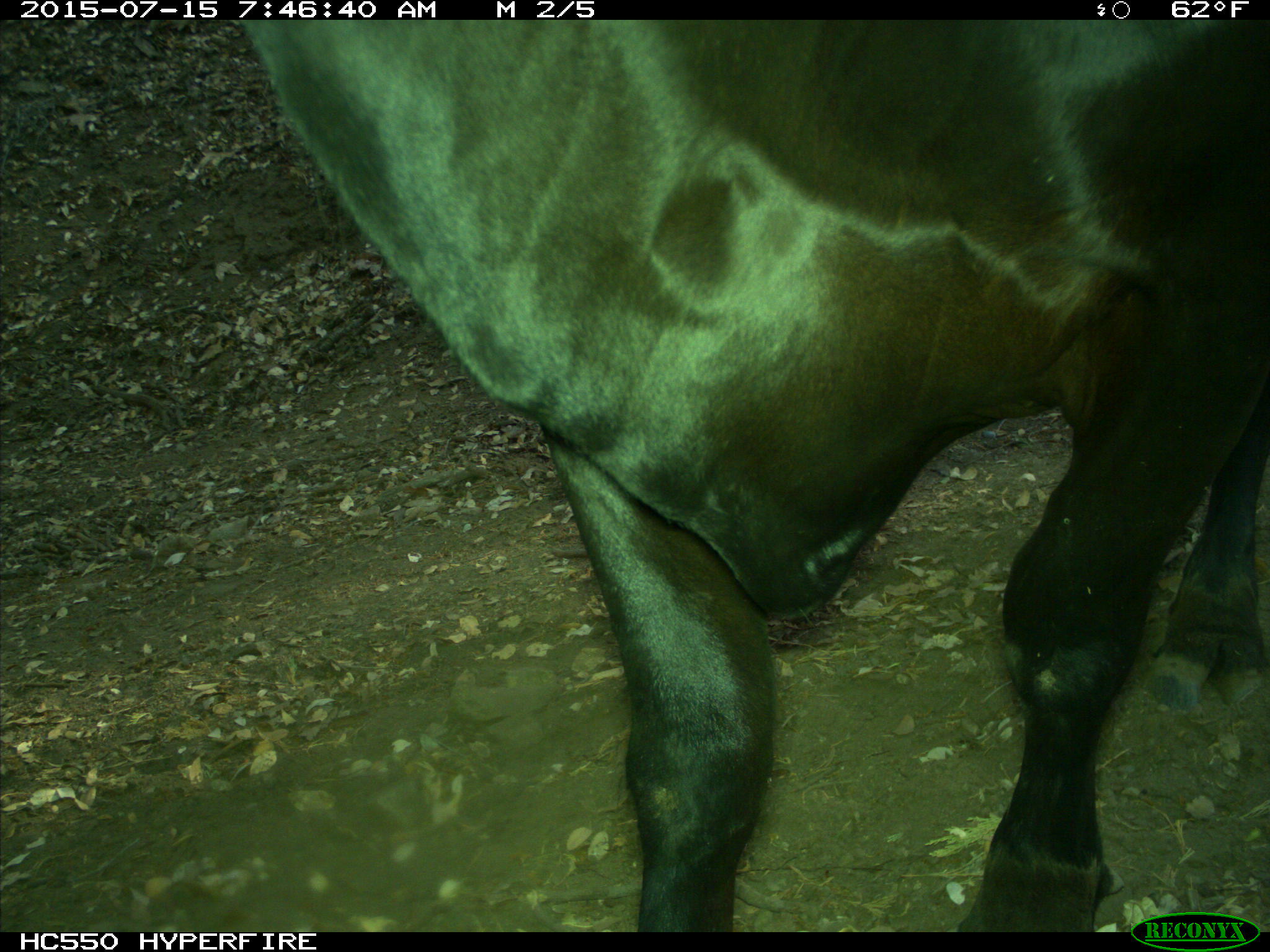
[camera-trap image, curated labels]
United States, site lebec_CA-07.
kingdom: Animalia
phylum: Chordata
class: Mammalia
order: Artiodactyla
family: Bovidae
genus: Bos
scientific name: Bos taurus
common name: domestic cow